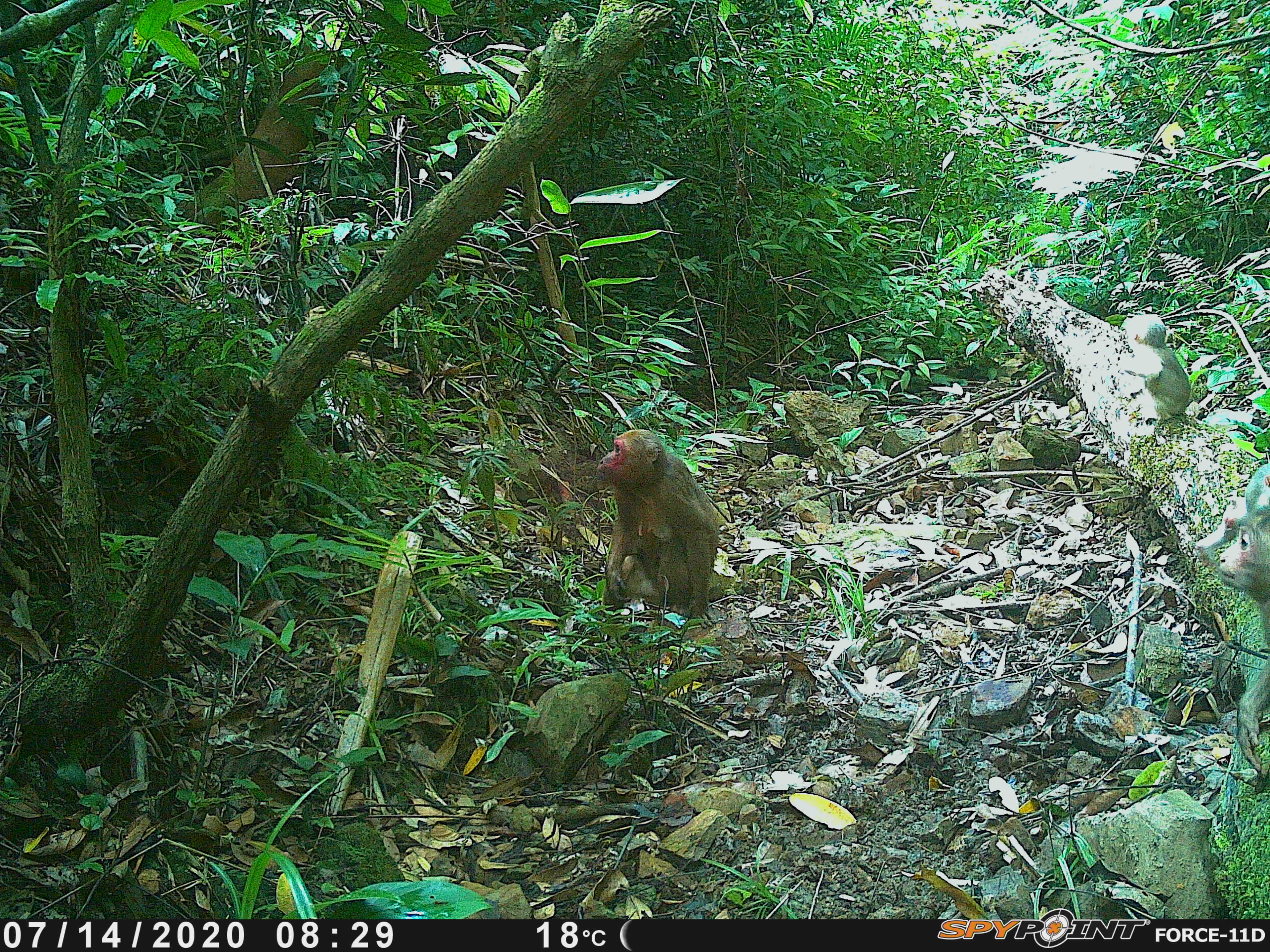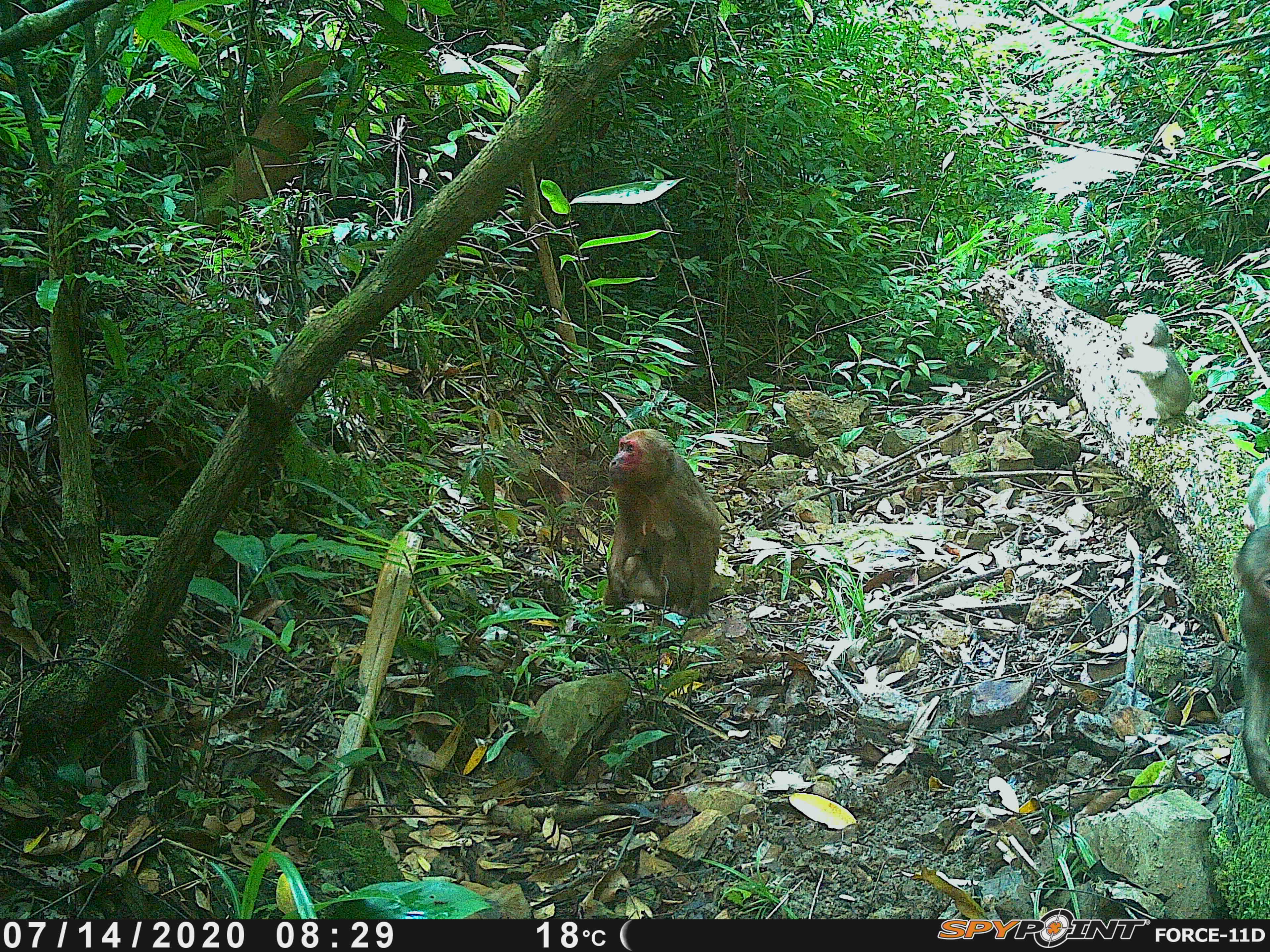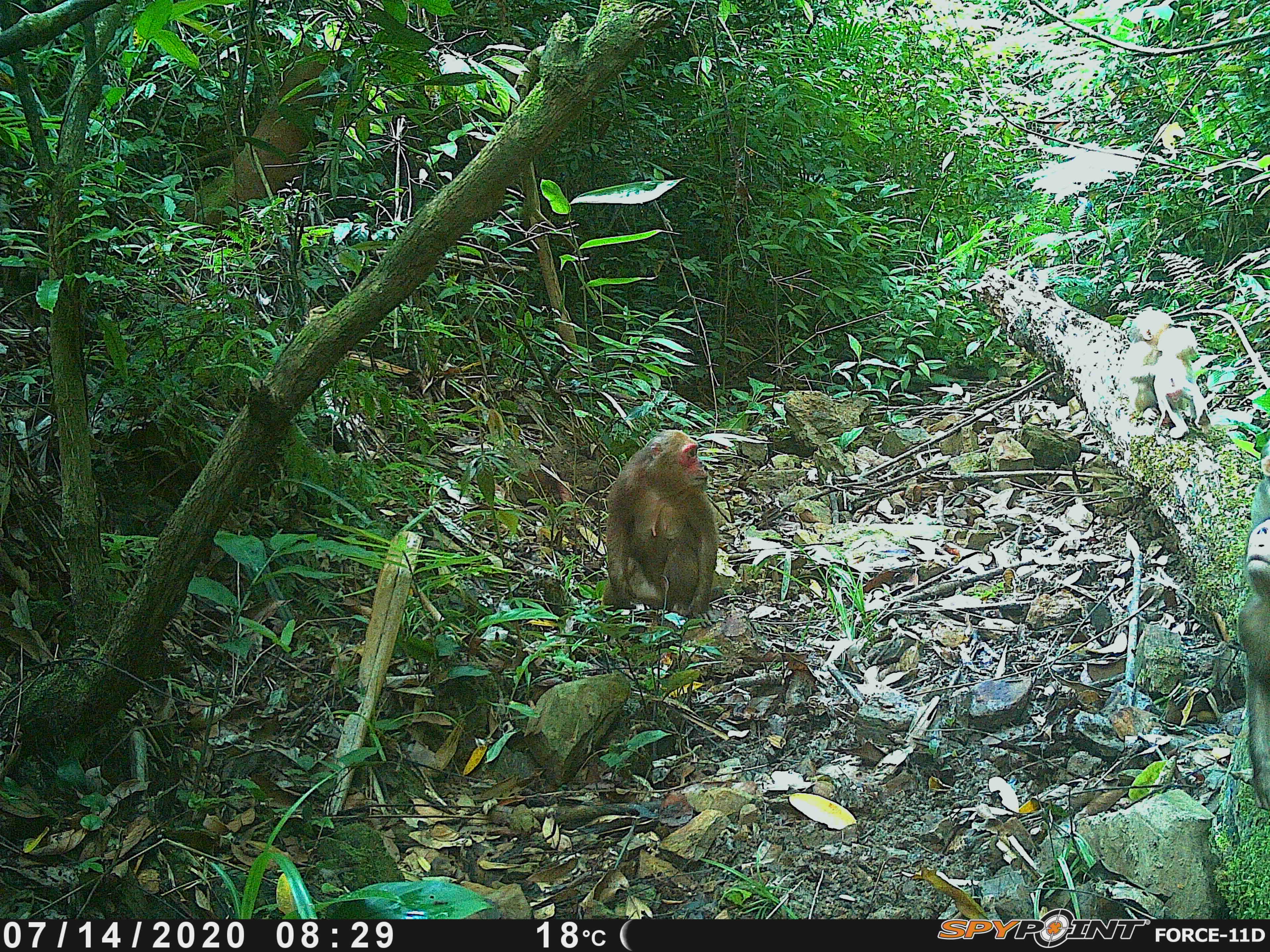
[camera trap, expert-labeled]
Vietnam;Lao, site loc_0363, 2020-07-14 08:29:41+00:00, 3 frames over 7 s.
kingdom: Animalia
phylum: Chordata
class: Mammalia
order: Primates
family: Cercopithecidae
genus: Macaca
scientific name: Macaca arctoides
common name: stump-tailed macaque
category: stump tailed macaque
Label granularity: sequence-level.